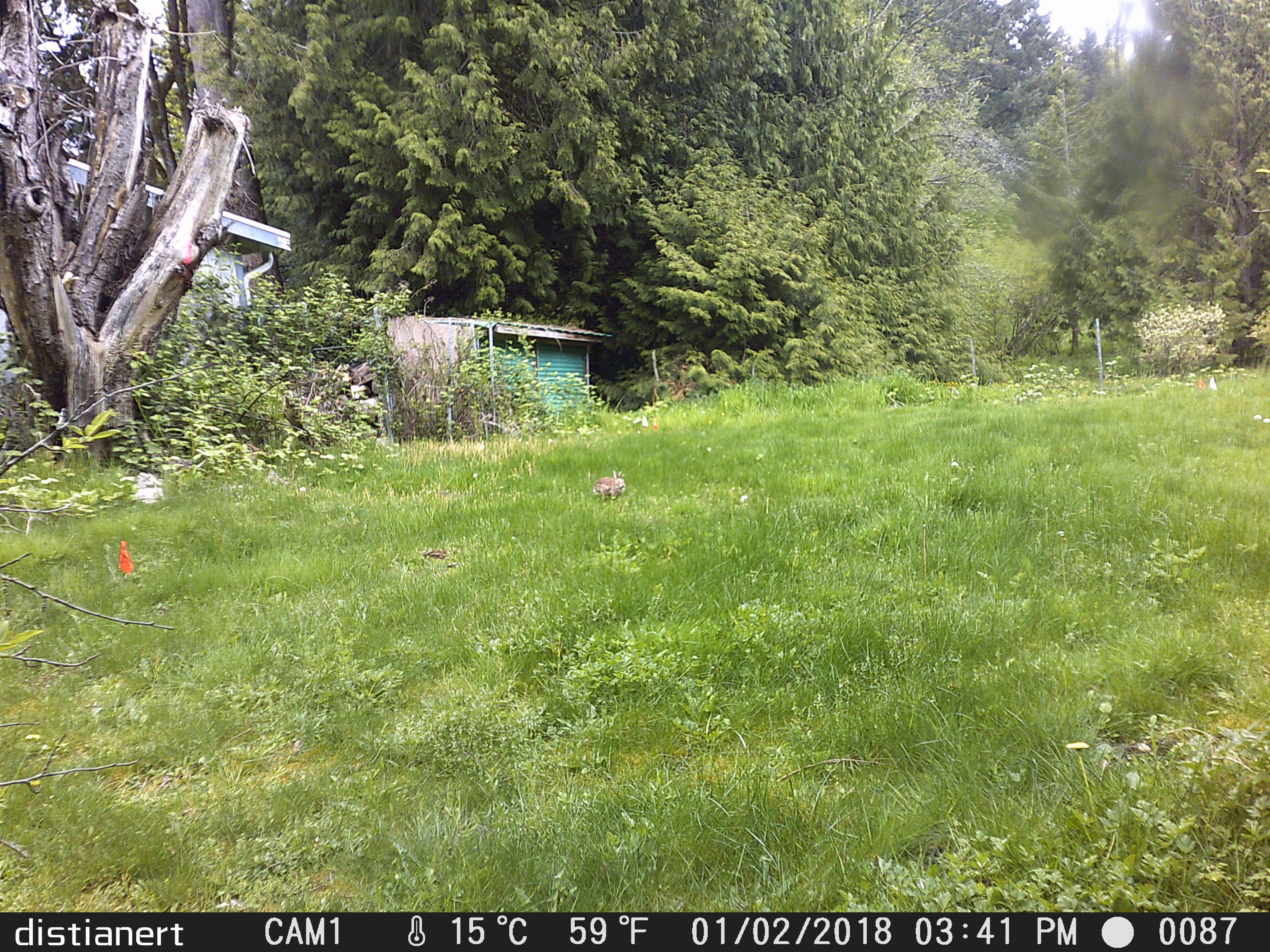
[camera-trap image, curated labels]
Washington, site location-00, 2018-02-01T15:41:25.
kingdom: Animalia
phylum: Chordata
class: Mammalia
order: Lagomorpha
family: Leporidae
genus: Sylvilagus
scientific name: Sylvilagus floridanus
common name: eastern cottontail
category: rabbit